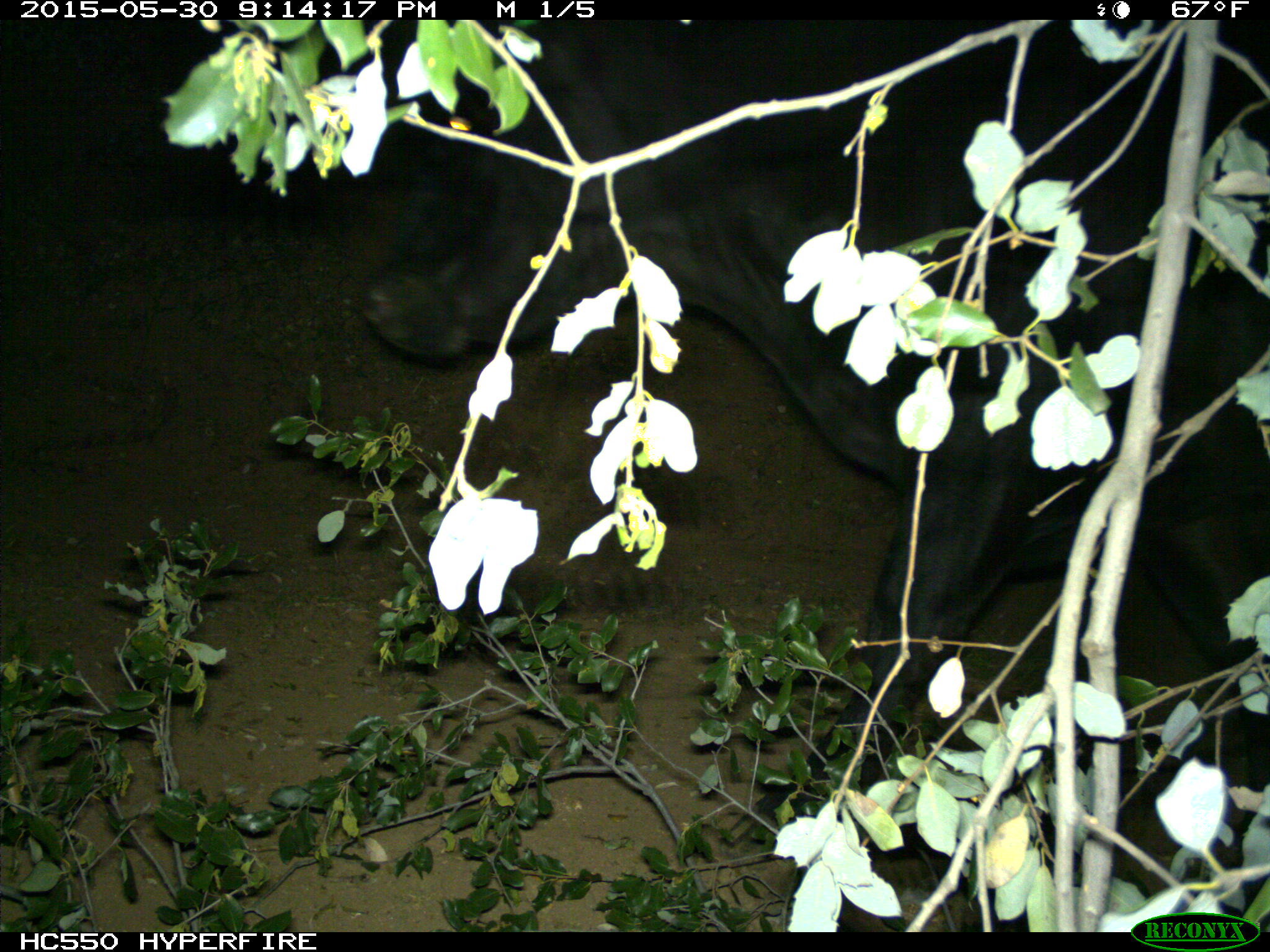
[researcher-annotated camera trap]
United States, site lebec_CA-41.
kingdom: Animalia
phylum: Chordata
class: Mammalia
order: Artiodactyla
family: Bovidae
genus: Bos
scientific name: Bos taurus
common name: domestic cow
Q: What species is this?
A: Bos taurus (domestic cow).